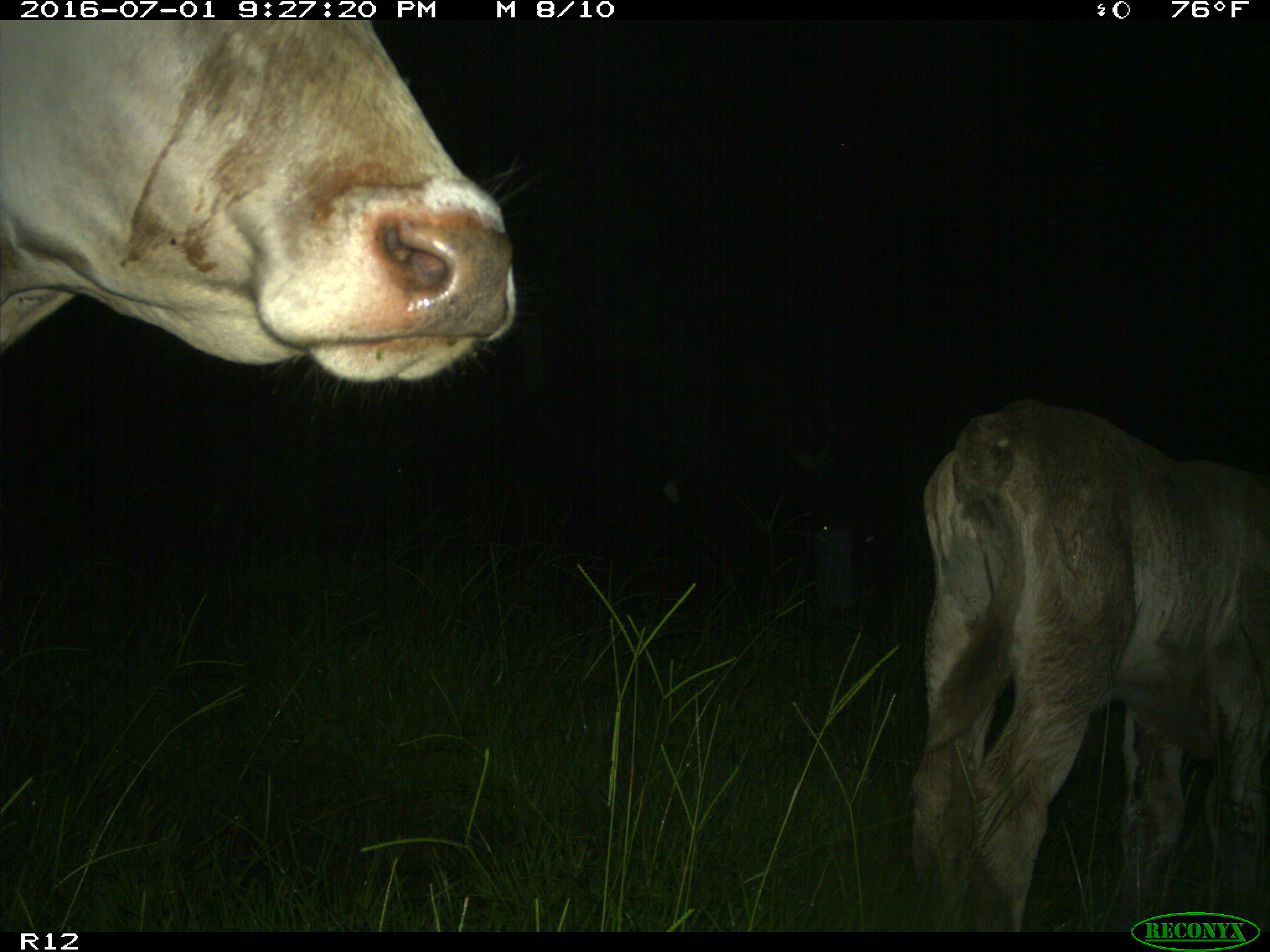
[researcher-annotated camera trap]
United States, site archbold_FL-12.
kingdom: Animalia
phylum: Chordata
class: Mammalia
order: Artiodactyla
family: Bovidae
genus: Bos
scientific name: Bos taurus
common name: domestic cow